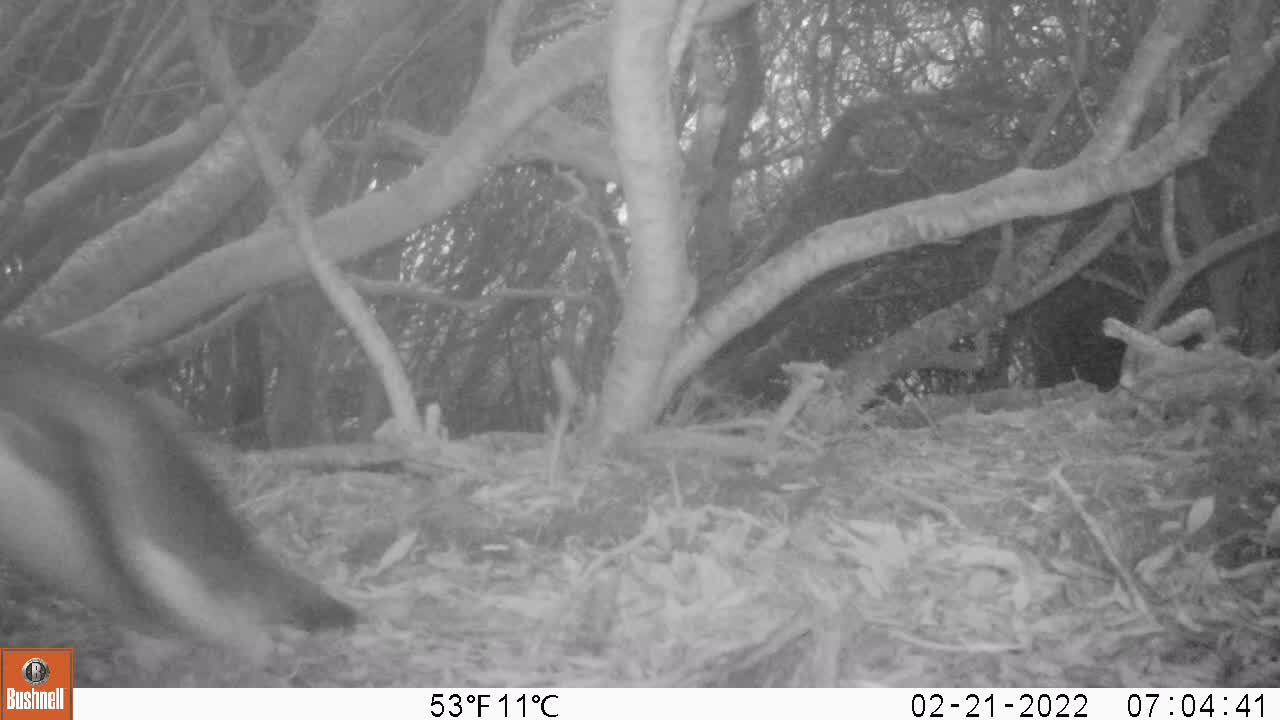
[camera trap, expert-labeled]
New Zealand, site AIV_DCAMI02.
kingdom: Animalia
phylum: Chordata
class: Aves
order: Sphenisciformes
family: Spheniscidae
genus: Megadyptes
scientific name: Megadyptes antipodes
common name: yellow-eyed penguin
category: yellow eyed penguin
Yellow eyed penguin (yellow-eyed penguin) (Megadyptes antipodes).